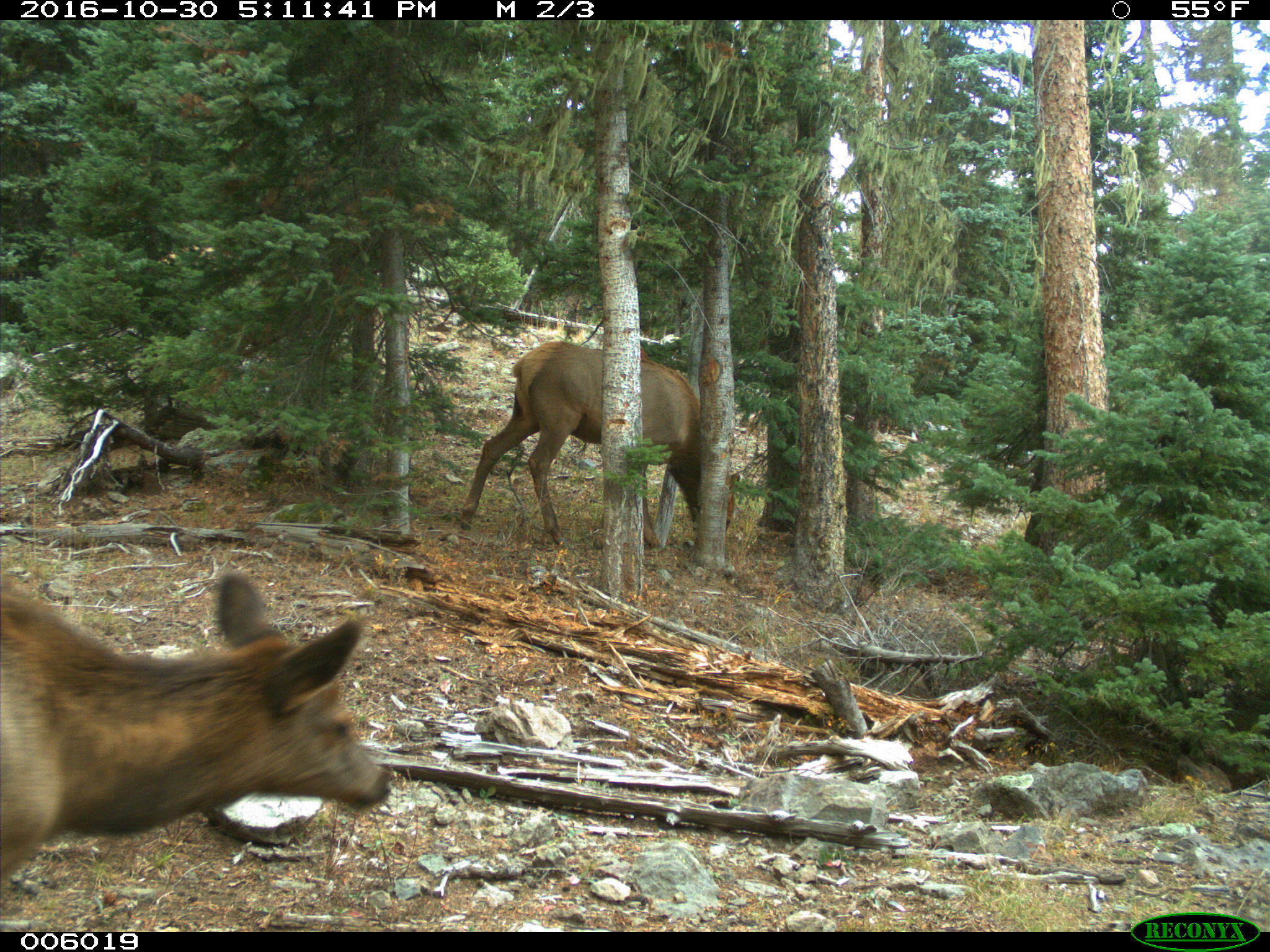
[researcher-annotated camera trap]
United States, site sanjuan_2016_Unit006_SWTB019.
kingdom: Animalia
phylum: Chordata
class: Mammalia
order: Artiodactyla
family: Cervidae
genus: Cervus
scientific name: Cervus elaphus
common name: red deer